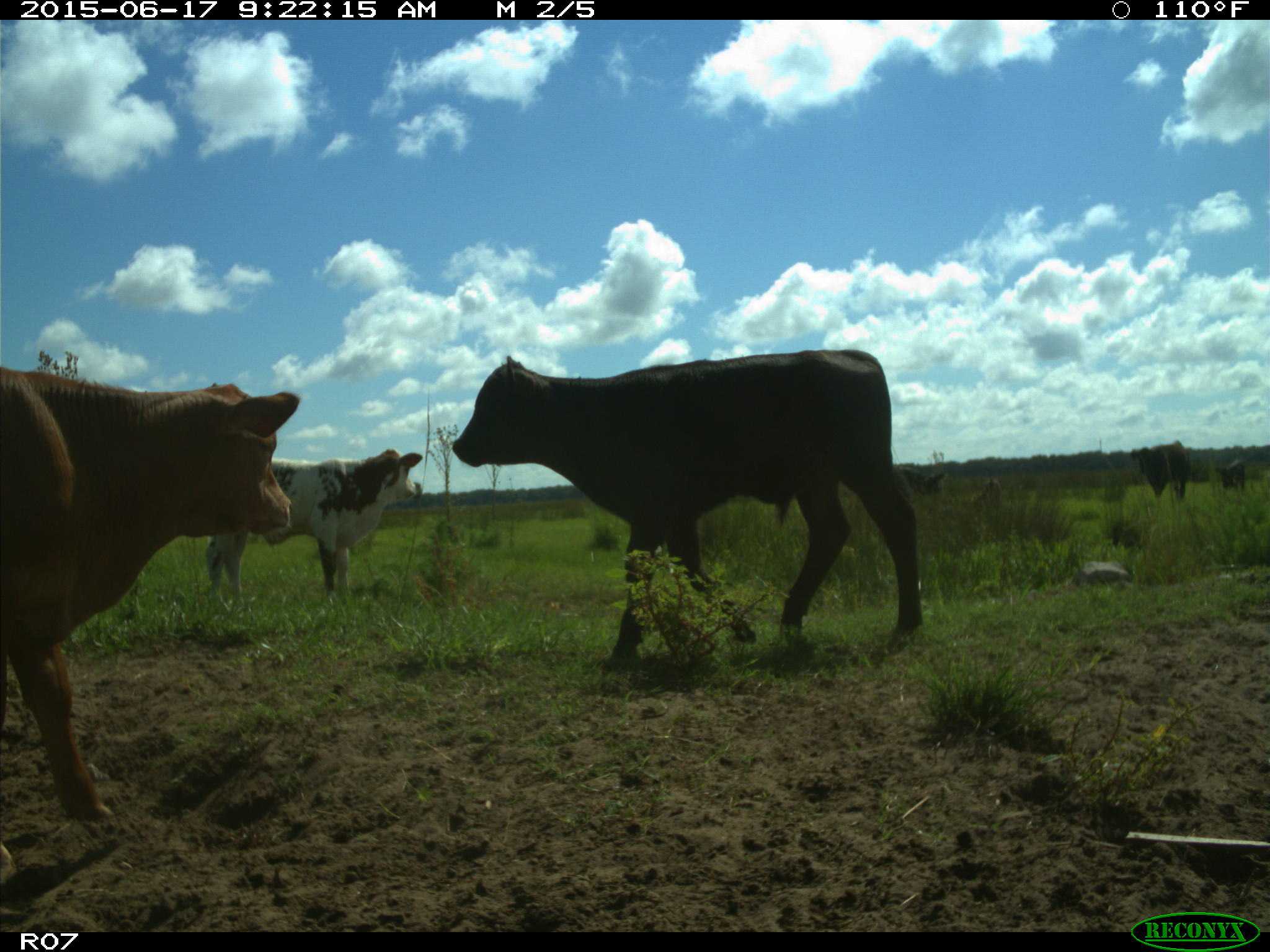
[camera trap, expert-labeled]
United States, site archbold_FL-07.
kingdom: Animalia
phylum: Chordata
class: Mammalia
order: Artiodactyla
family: Bovidae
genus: Bos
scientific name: Bos taurus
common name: domestic cow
Bos taurus (domestic cow).